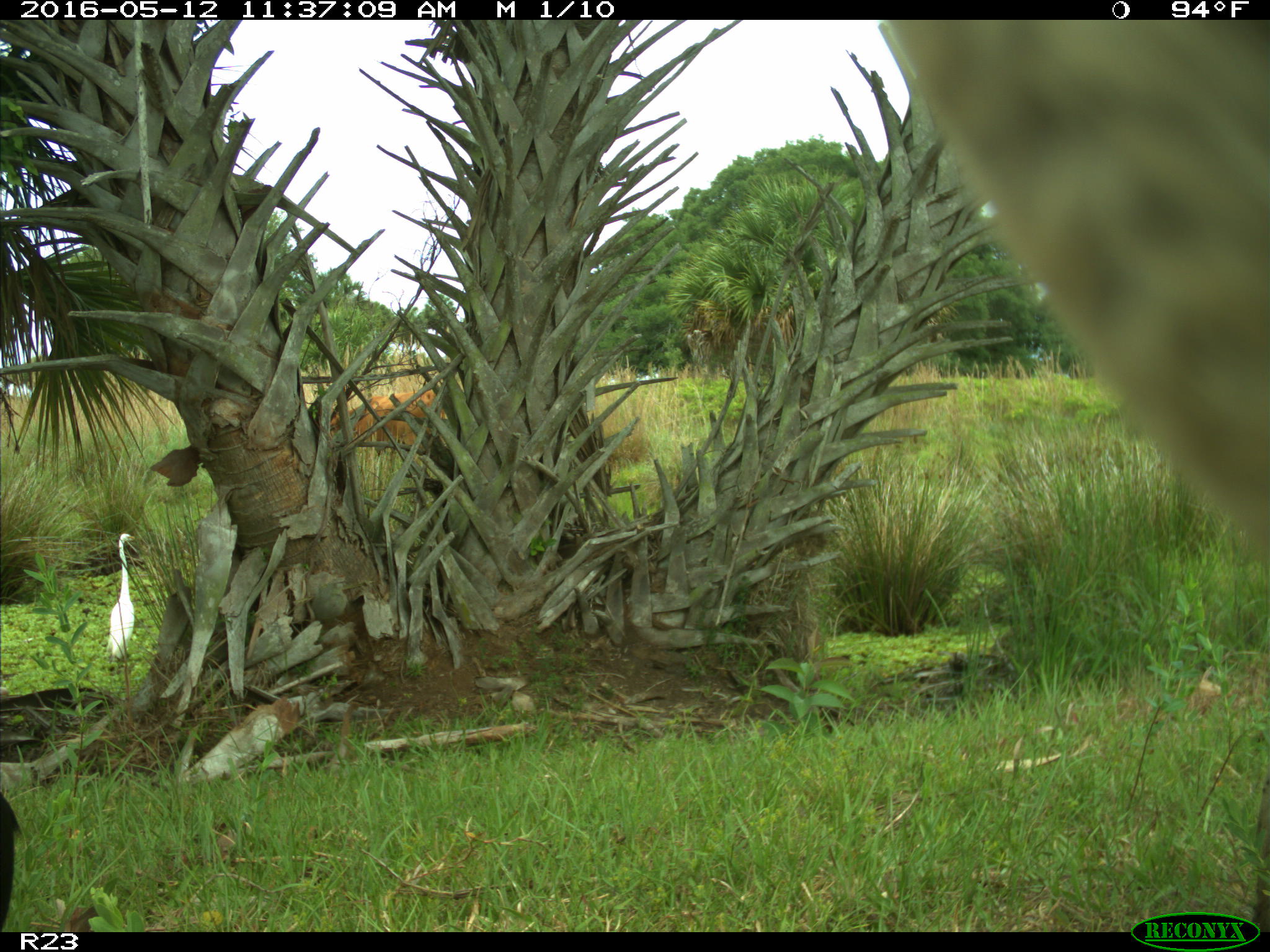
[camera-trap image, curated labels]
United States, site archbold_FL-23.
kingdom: Animalia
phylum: Chordata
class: Mammalia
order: Artiodactyla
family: Bovidae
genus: Bos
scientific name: Bos taurus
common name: domestic cow